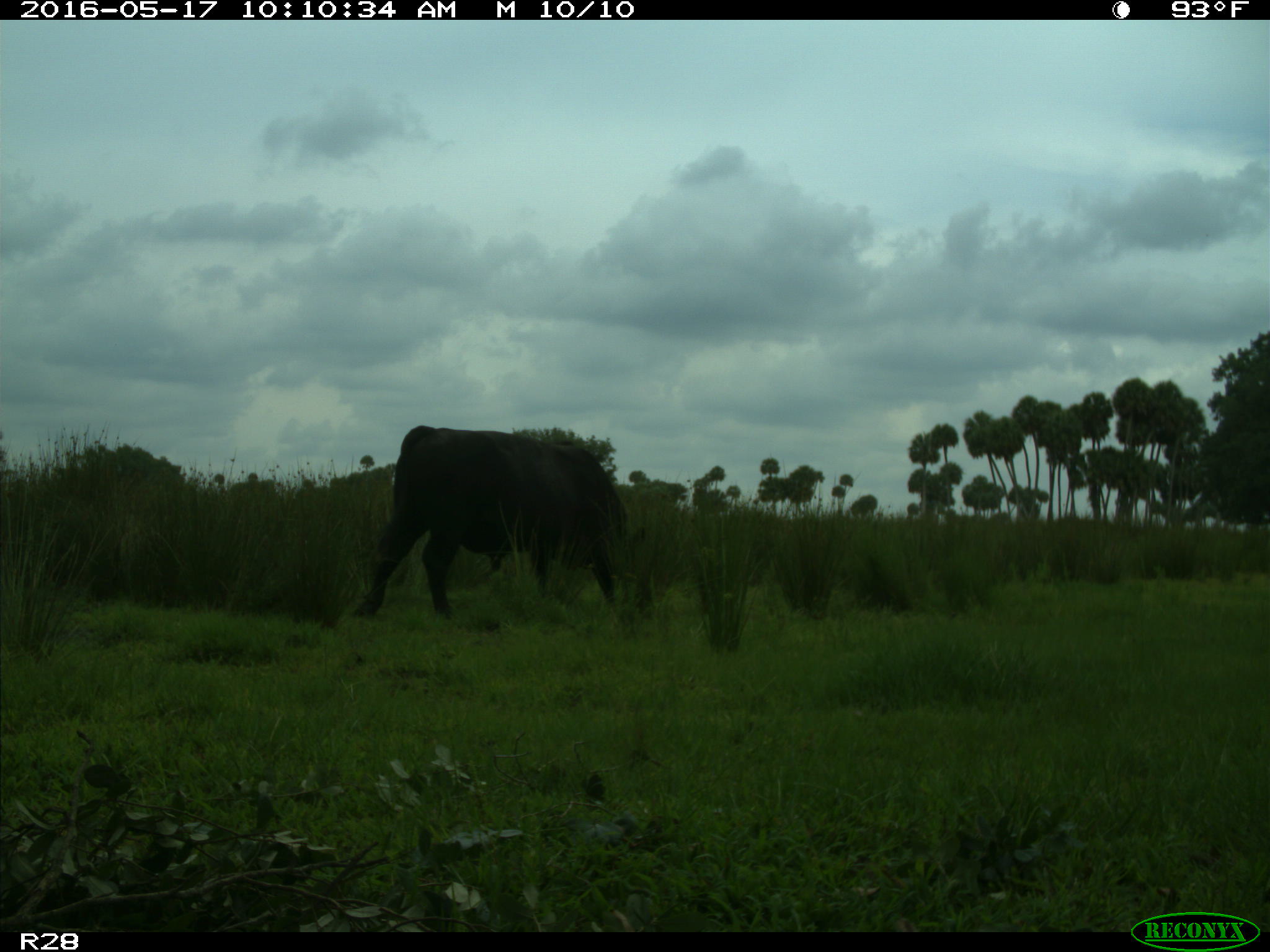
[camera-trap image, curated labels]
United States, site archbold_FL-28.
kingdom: Animalia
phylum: Chordata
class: Mammalia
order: Artiodactyla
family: Bovidae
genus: Bos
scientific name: Bos taurus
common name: domestic cow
Bos taurus (domestic cow).